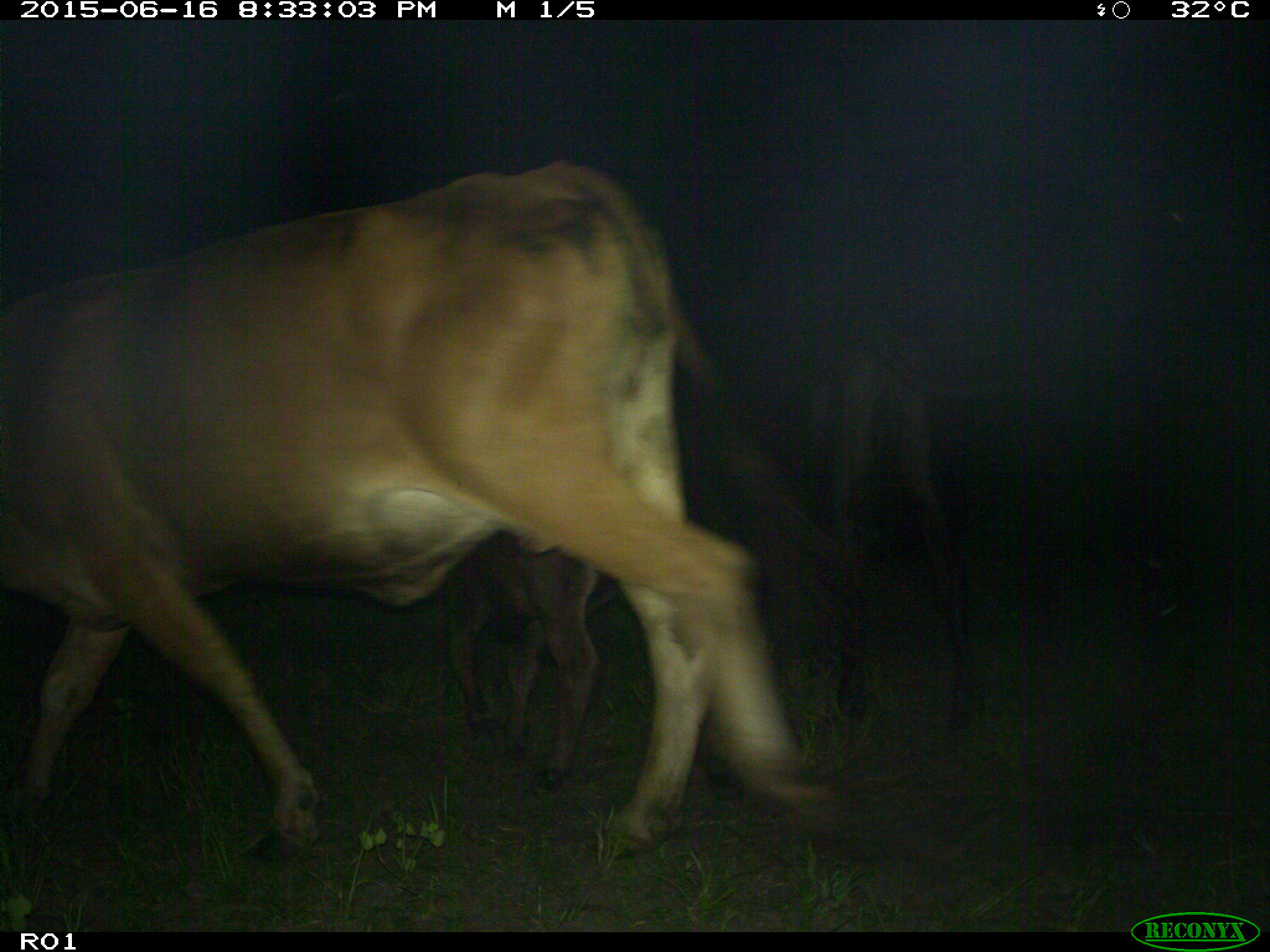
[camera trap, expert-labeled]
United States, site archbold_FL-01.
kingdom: Animalia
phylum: Chordata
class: Mammalia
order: Artiodactyla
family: Bovidae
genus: Bos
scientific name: Bos taurus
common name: domestic cow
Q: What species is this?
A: Bos taurus (domestic cow).